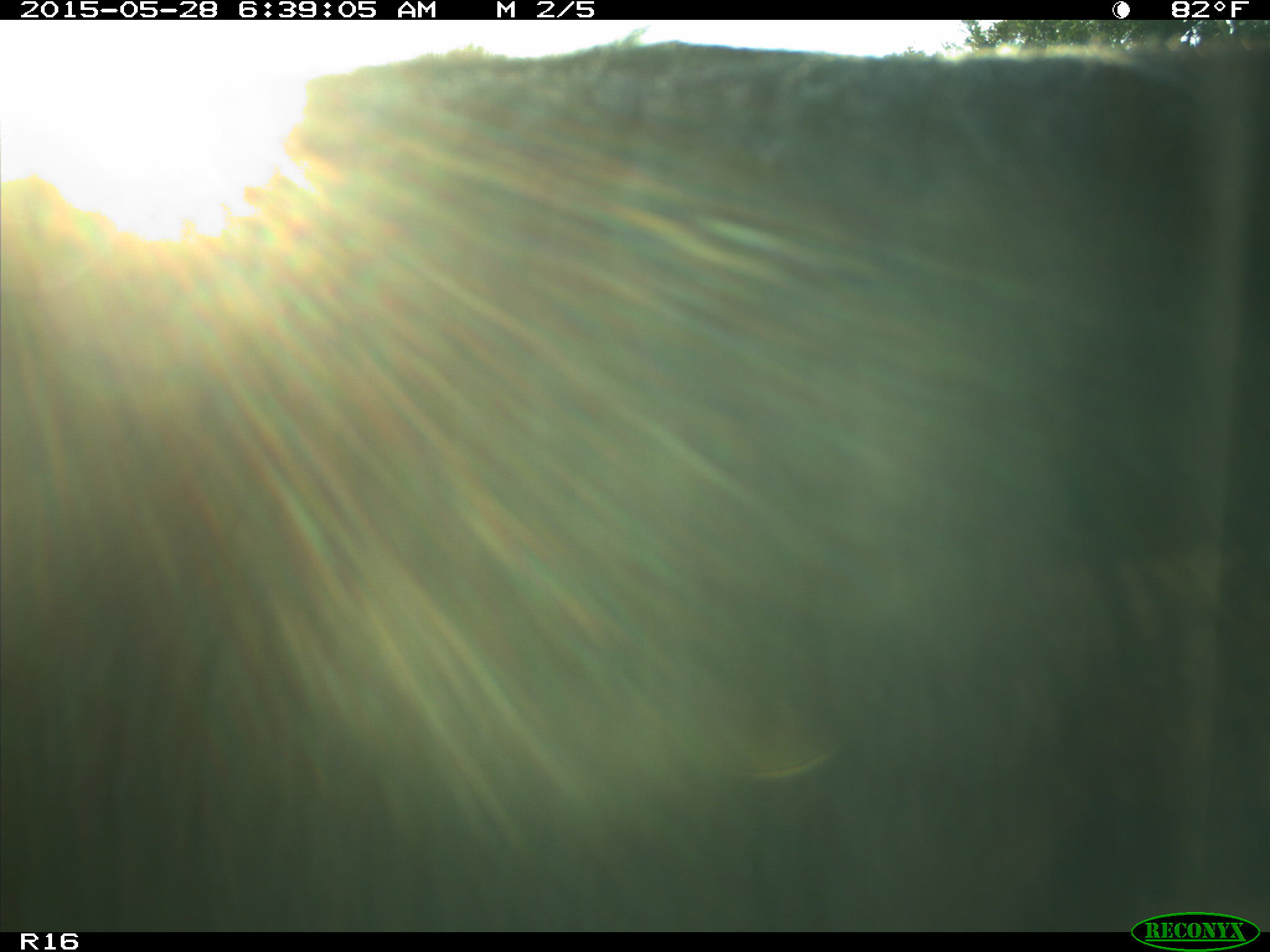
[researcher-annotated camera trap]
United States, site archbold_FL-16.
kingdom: Animalia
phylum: Chordata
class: Mammalia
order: Artiodactyla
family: Bovidae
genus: Bos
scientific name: Bos taurus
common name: domestic cow